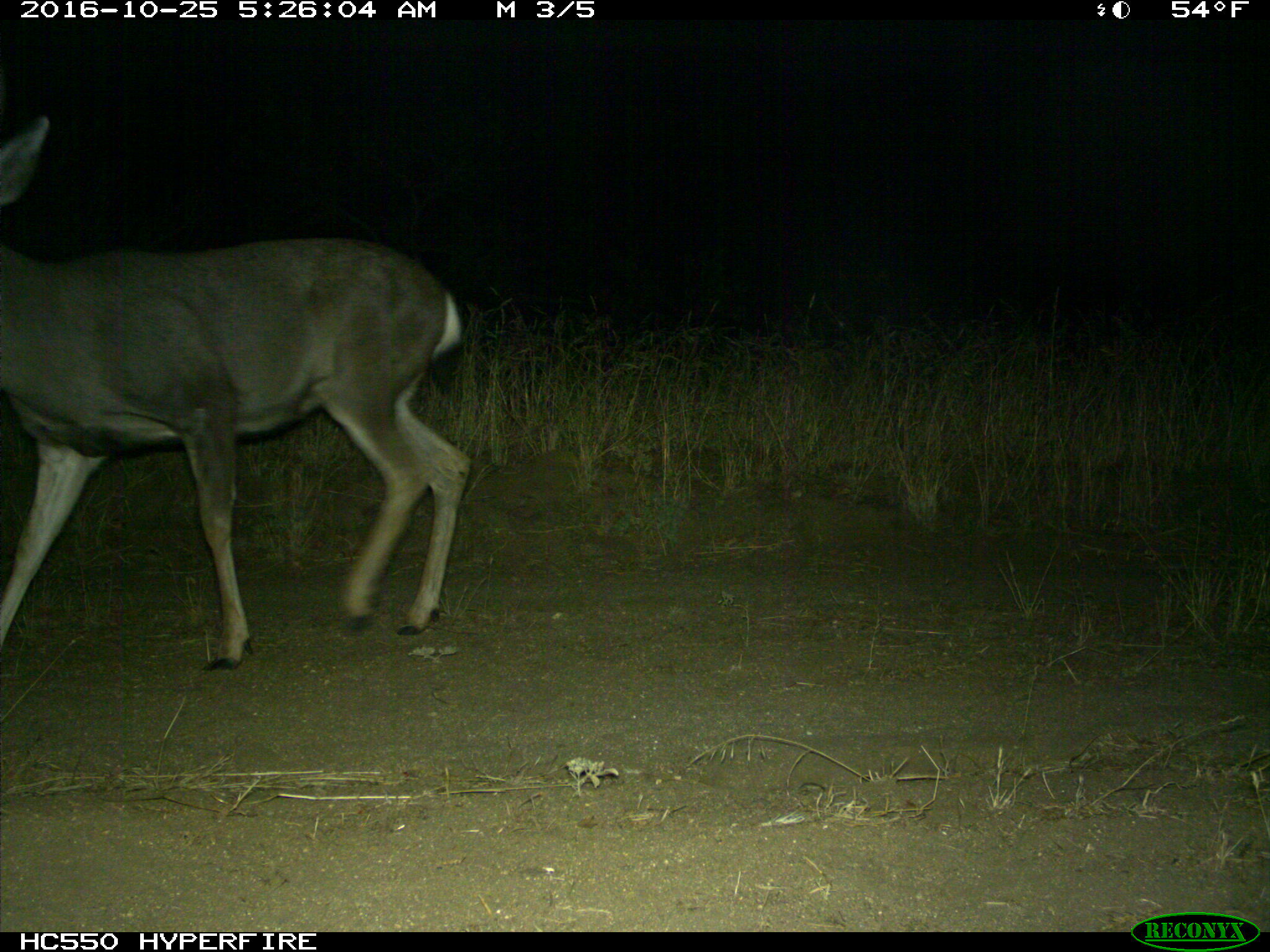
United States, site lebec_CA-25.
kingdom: Animalia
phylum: Chordata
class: Mammalia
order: Artiodactyla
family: Cervidae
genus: Odocoileus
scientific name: Odocoileus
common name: deer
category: unidentified deer